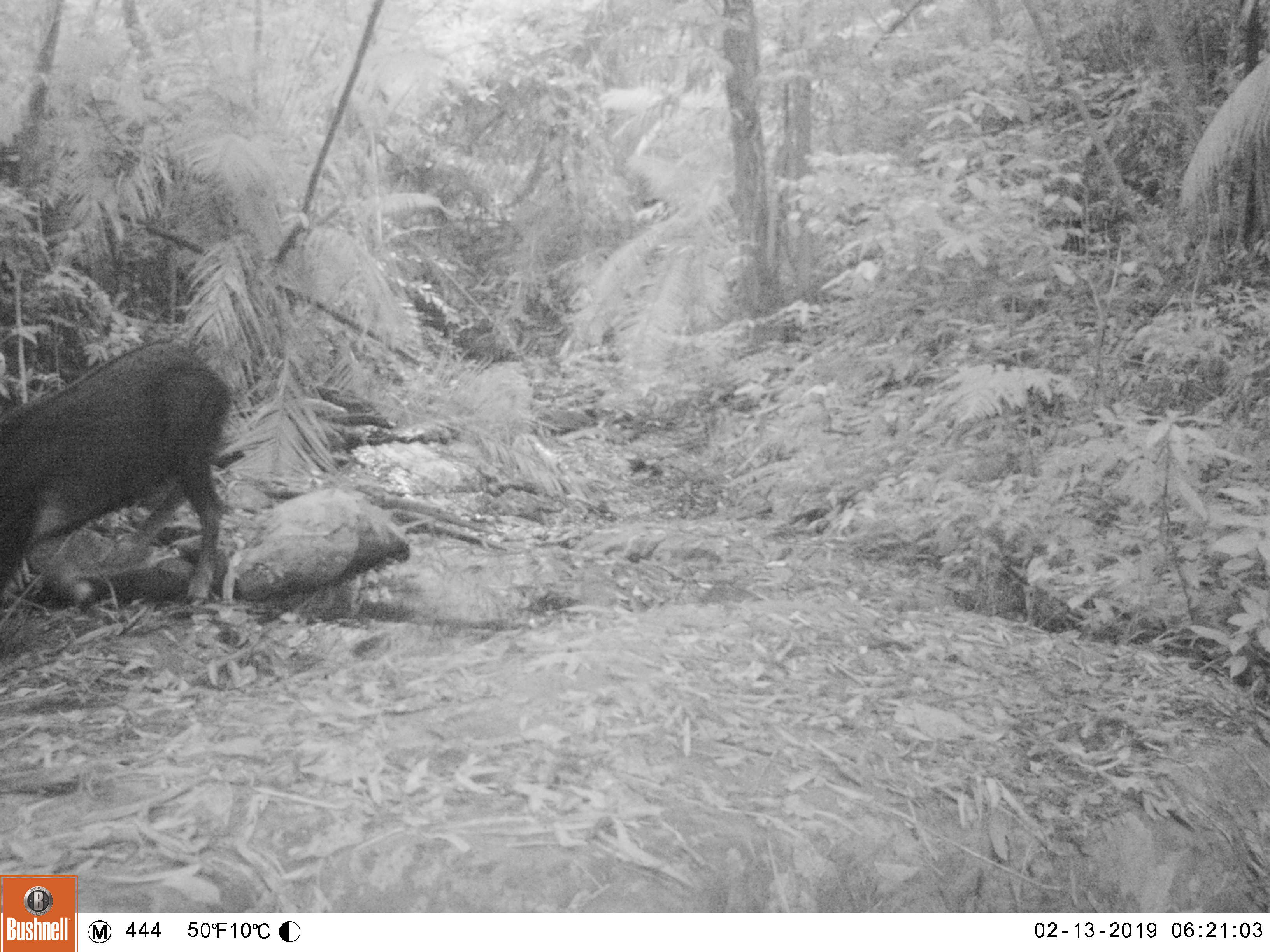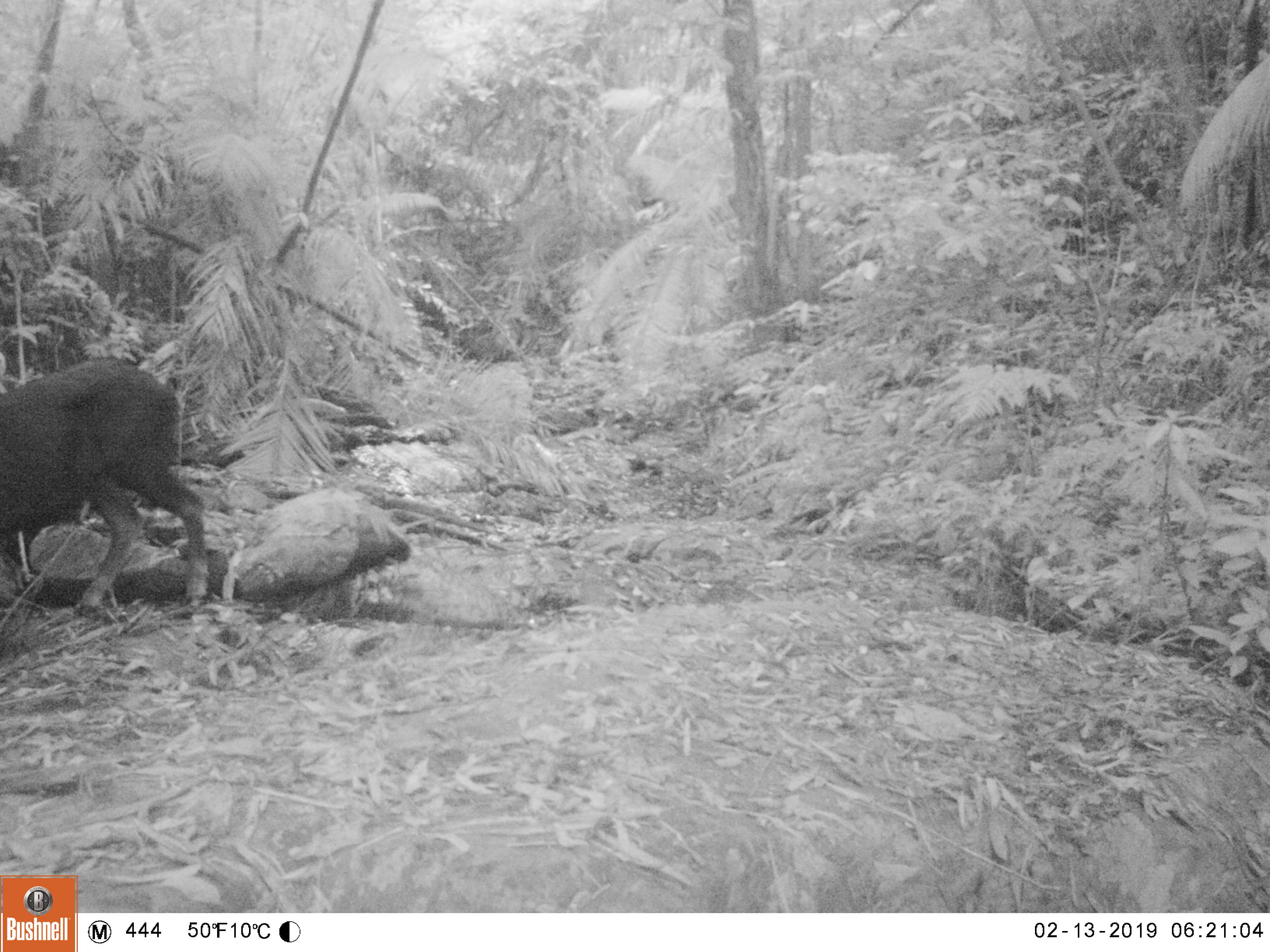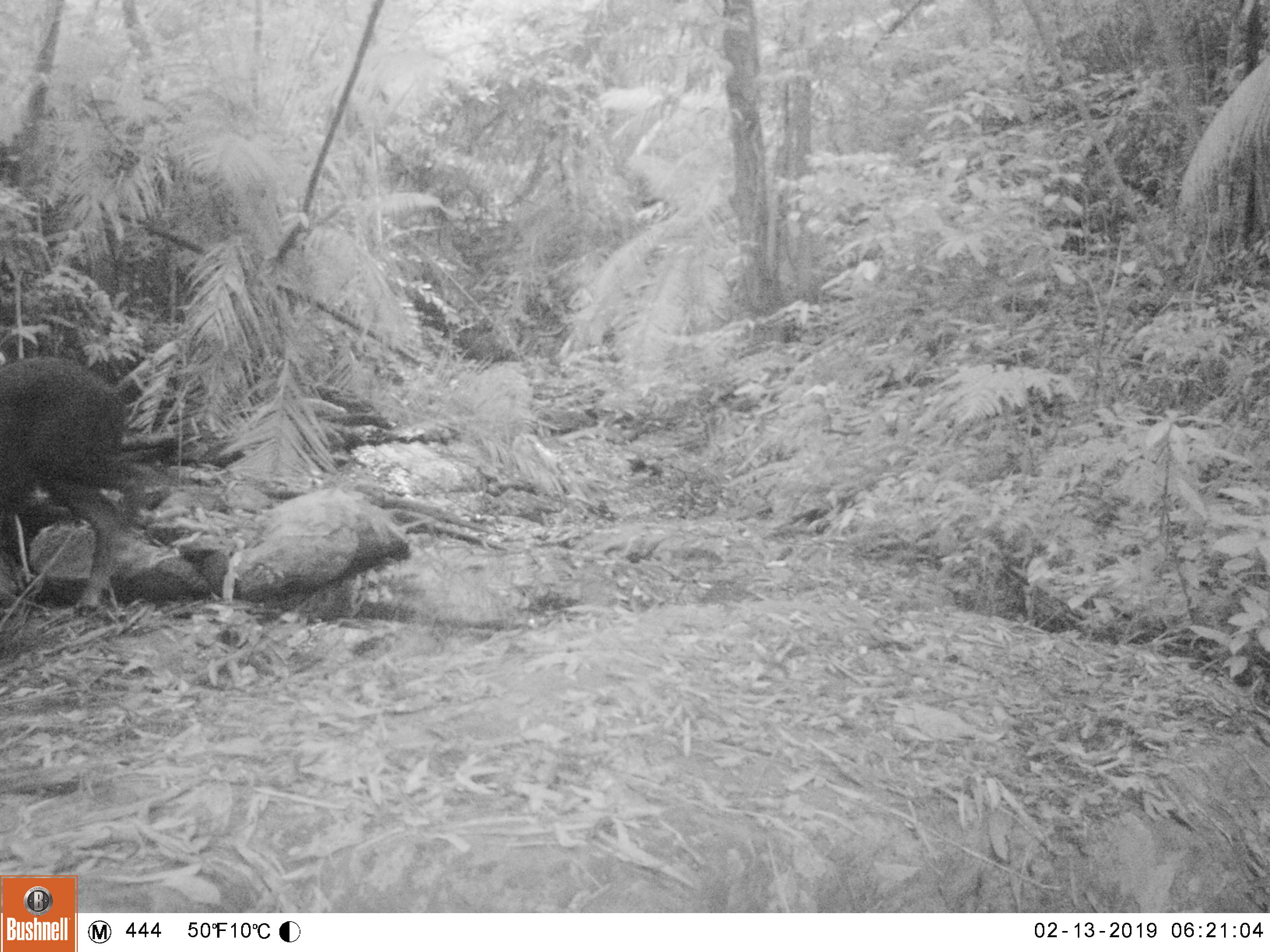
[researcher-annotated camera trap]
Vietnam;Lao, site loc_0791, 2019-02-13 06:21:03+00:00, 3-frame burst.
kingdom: Animalia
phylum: Chordata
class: Mammalia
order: Artiodactyla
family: Bovidae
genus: Capricornis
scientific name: Capricornis sumatraensis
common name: chinese serow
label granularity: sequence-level